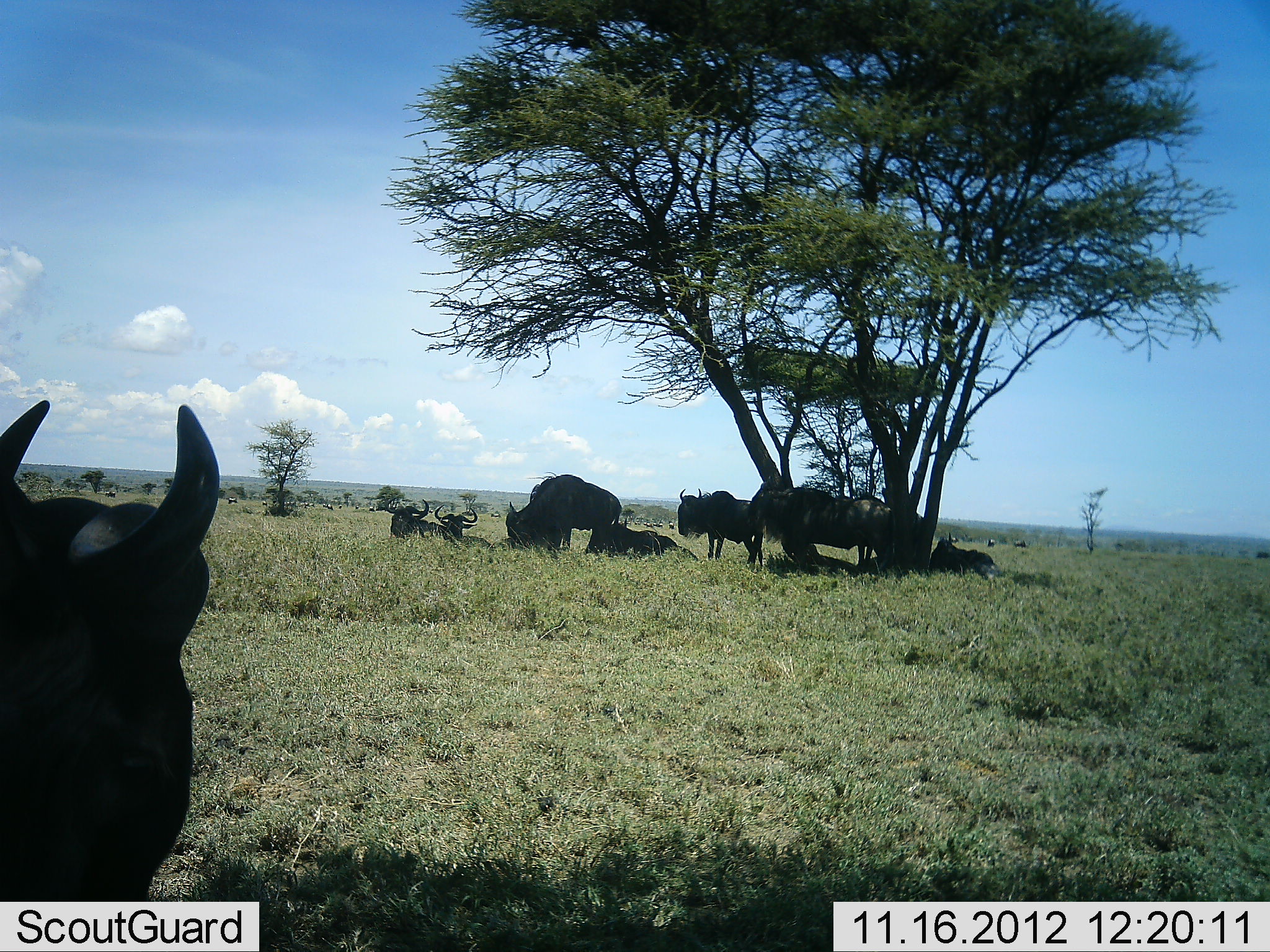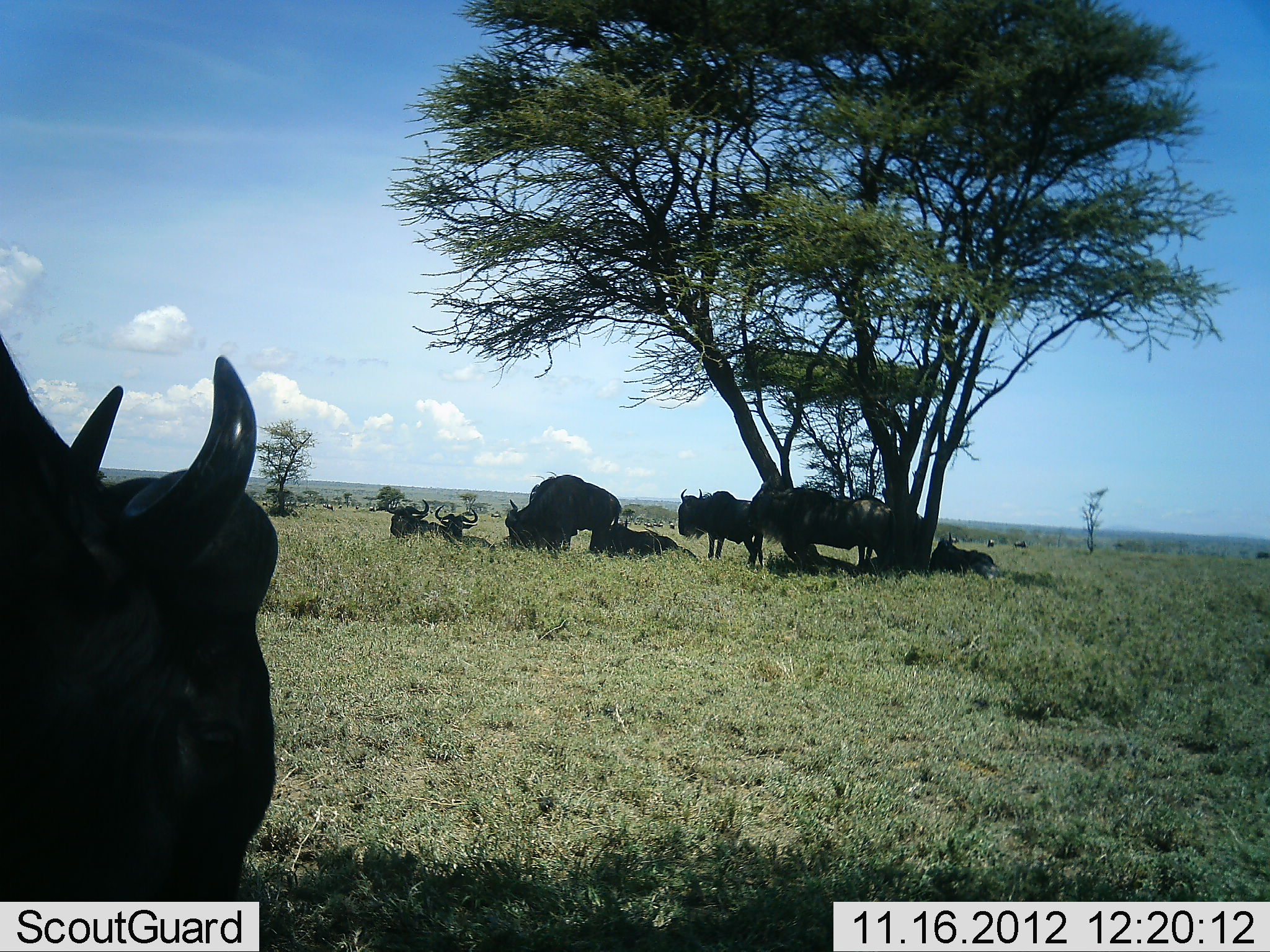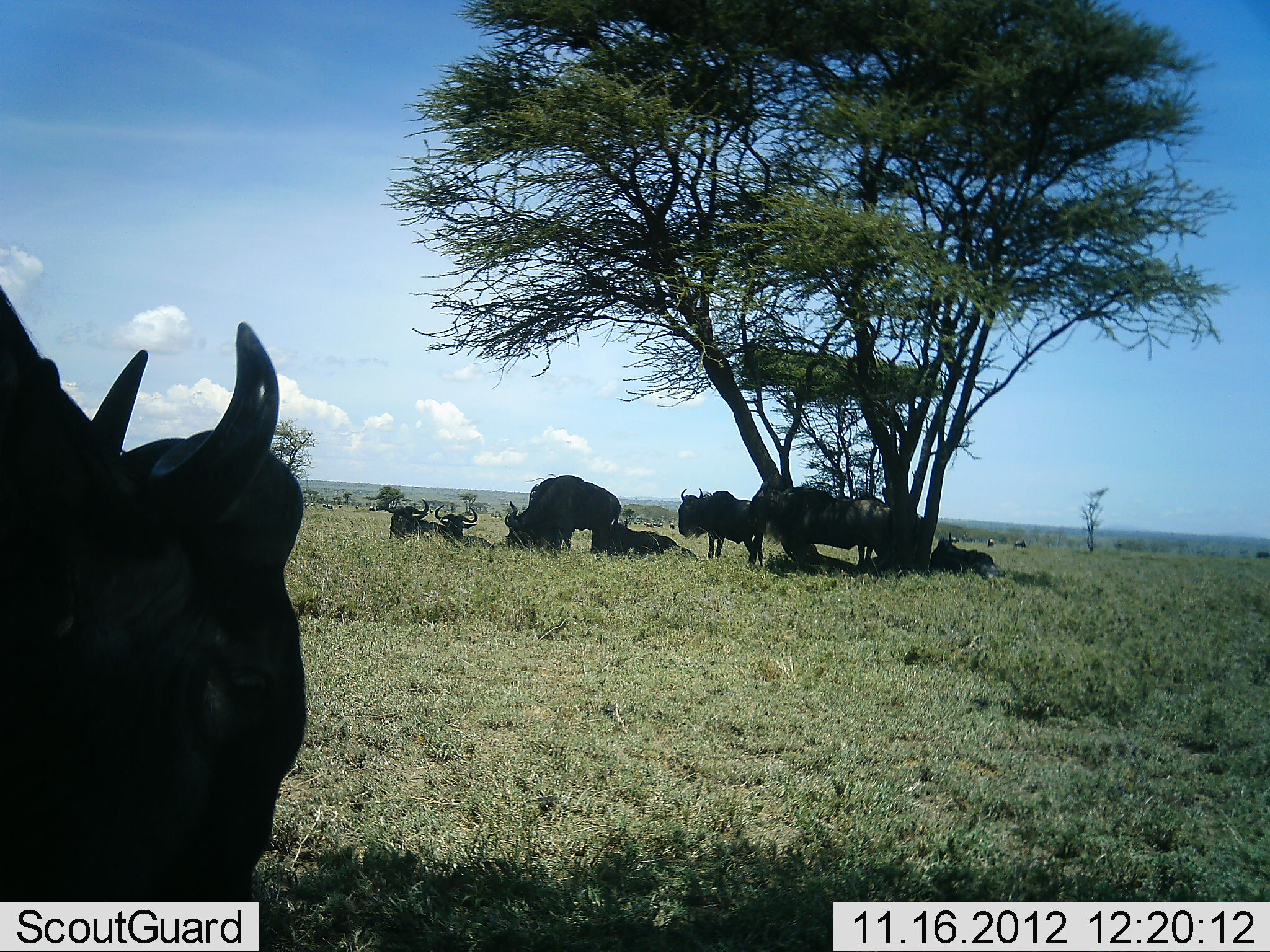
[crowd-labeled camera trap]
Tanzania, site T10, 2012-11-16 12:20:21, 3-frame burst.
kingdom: Animalia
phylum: Chordata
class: Mammalia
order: Artiodactyla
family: Bovidae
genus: Connochaetes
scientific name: Connochaetes taurinus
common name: blue wildebeest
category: wildebeest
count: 9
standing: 100%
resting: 90%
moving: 10%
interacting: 0%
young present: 0%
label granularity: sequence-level